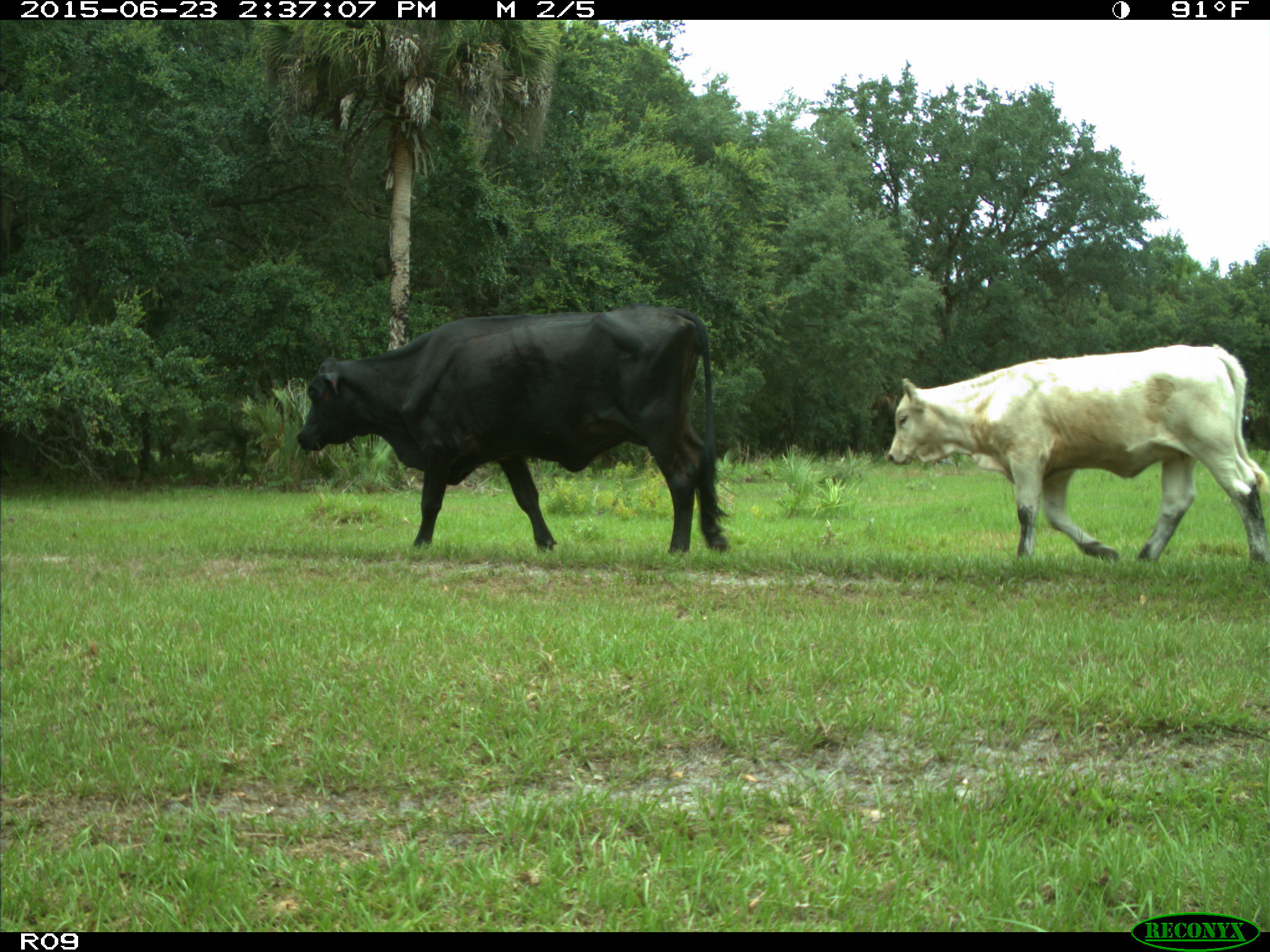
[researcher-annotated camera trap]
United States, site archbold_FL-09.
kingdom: Animalia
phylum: Chordata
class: Mammalia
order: Artiodactyla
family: Bovidae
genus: Bos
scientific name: Bos taurus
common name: domestic cow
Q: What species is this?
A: Bos taurus (domestic cow).